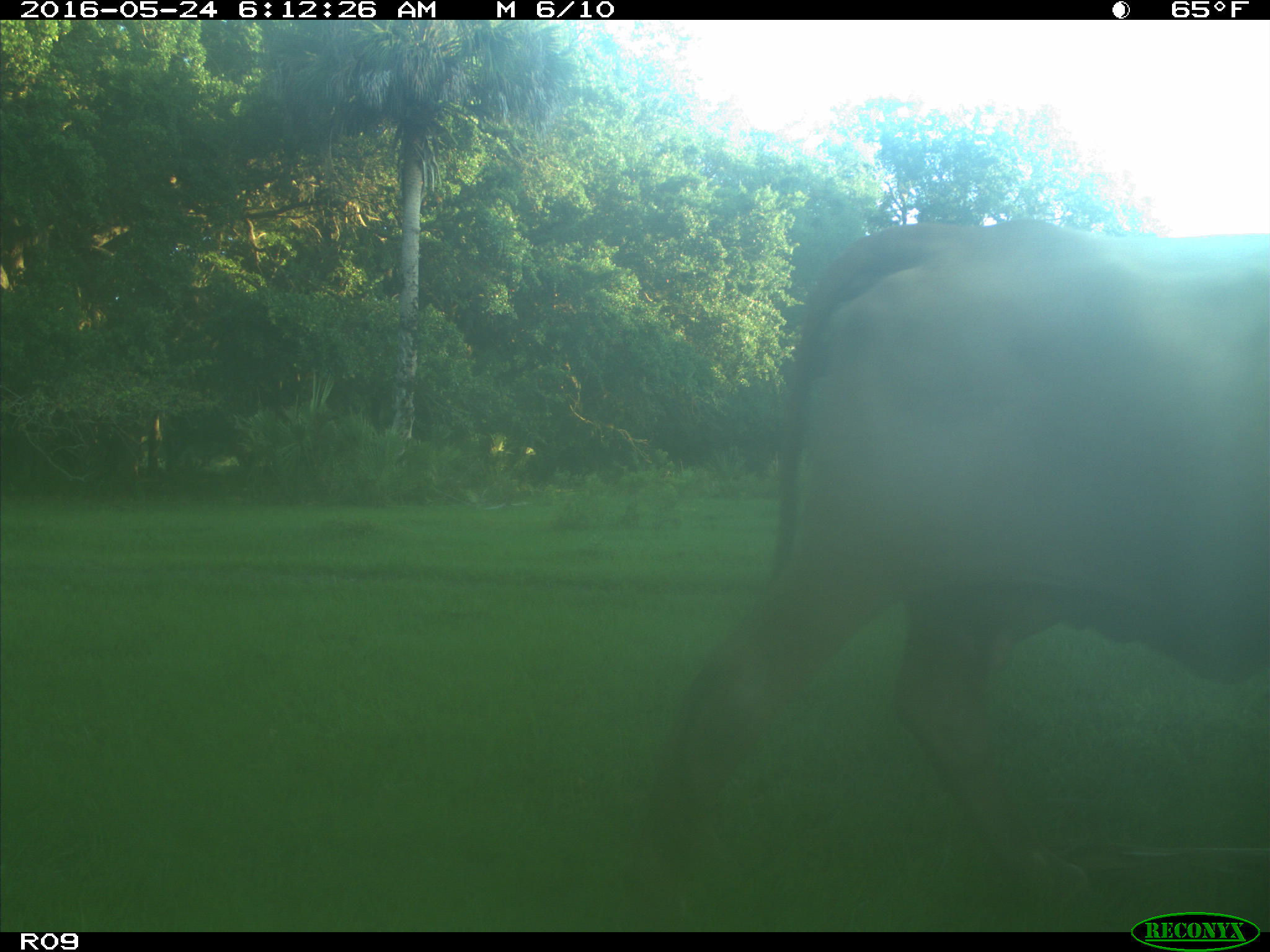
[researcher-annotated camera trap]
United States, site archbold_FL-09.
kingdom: Animalia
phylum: Chordata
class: Mammalia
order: Artiodactyla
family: Bovidae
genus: Bos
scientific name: Bos taurus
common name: domestic cow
Bos taurus (domestic cow).